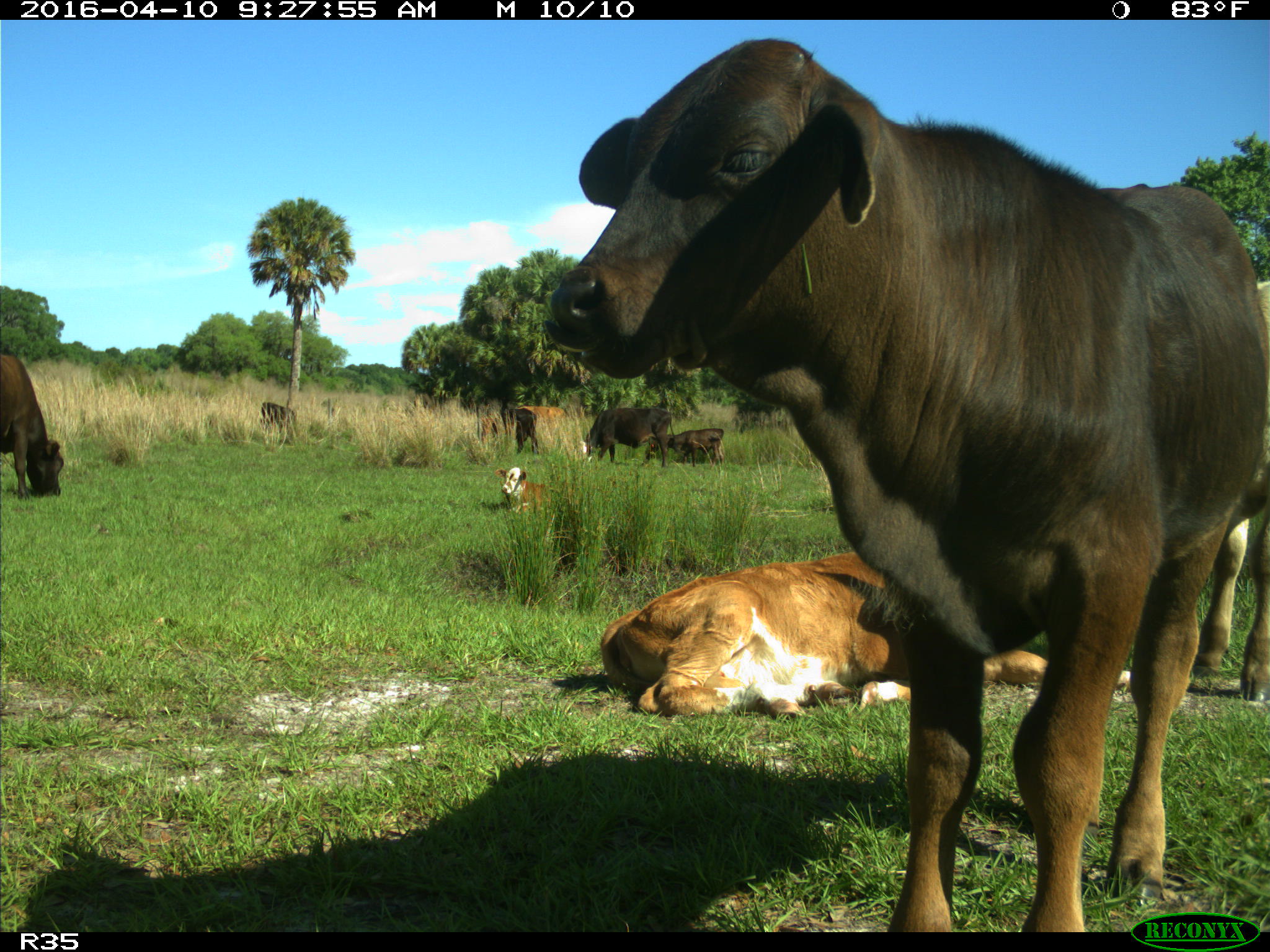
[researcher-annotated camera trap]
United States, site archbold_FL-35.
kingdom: Animalia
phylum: Chordata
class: Mammalia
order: Artiodactyla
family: Bovidae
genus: Bos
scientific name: Bos taurus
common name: domestic cow